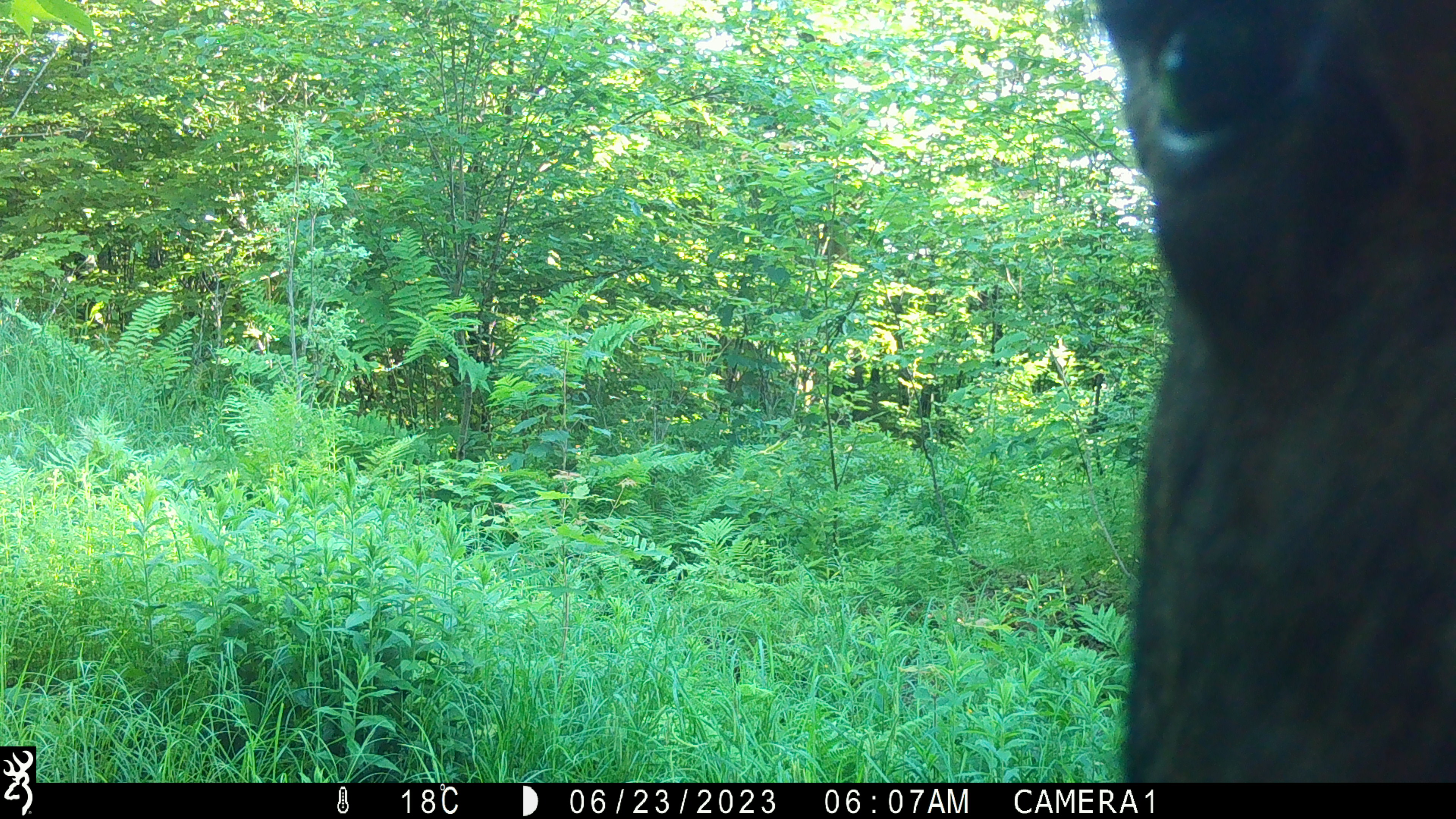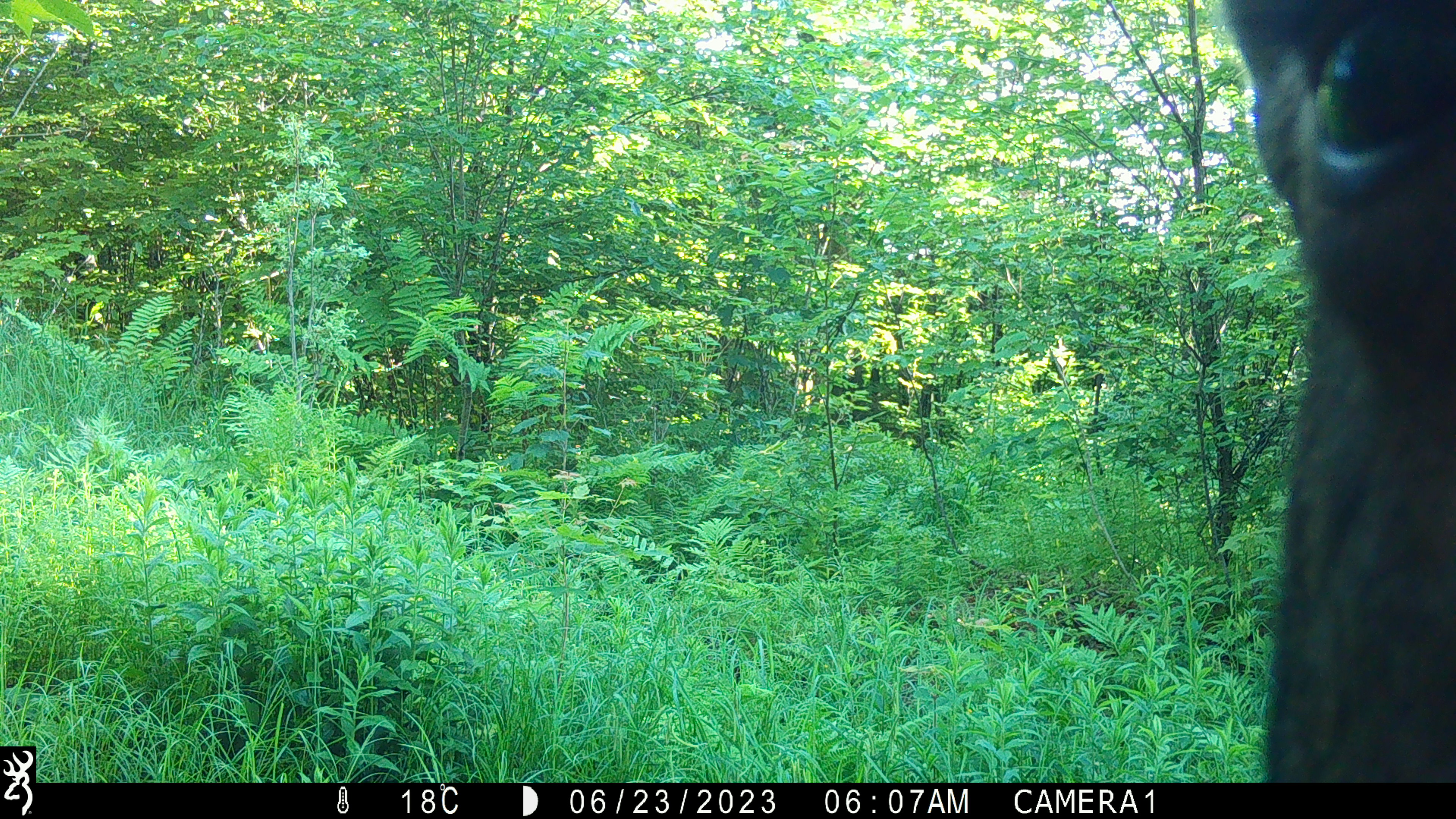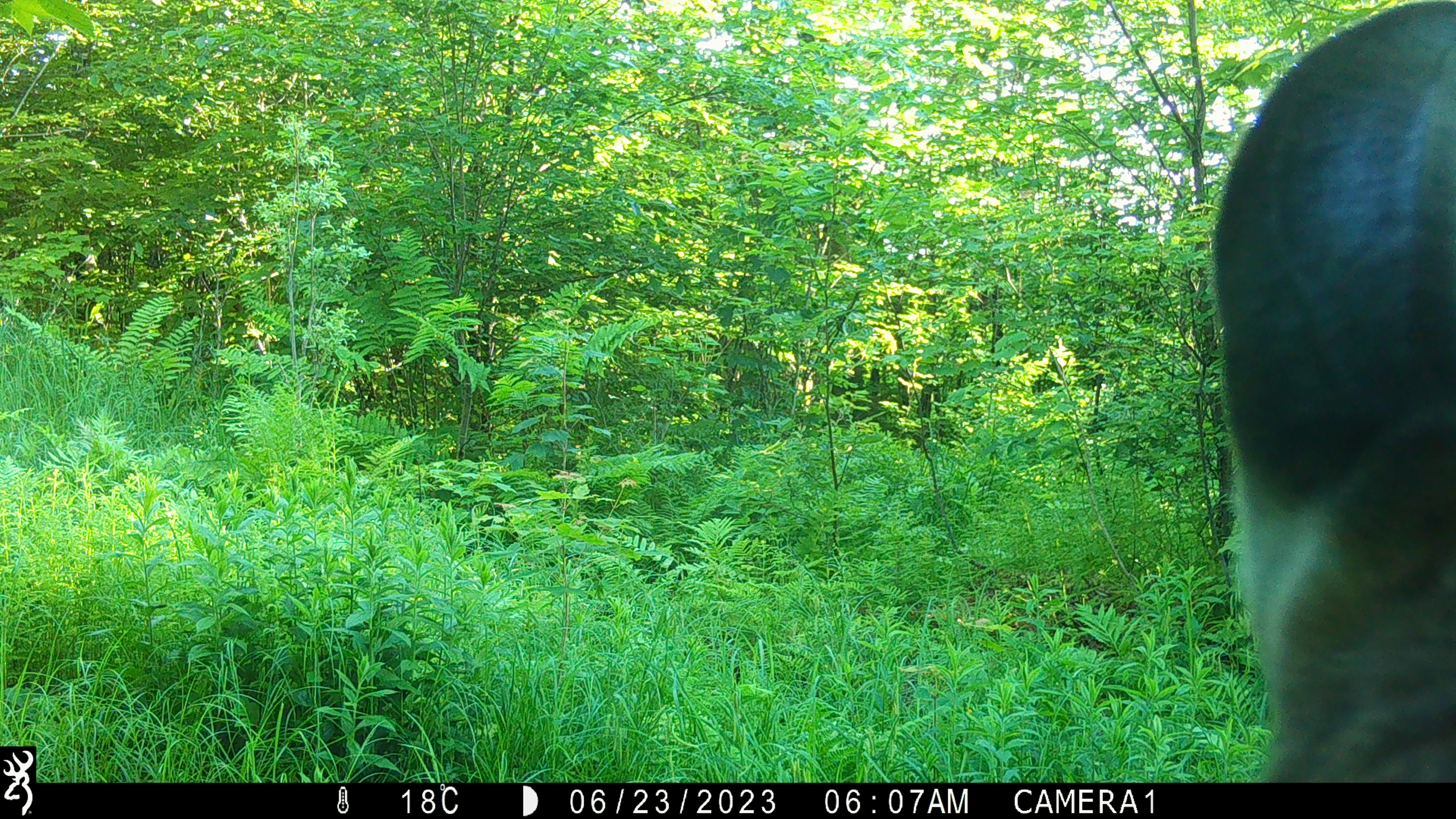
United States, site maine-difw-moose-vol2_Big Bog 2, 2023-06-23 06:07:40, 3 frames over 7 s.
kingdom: Animalia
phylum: Chordata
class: Mammalia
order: Artiodactyla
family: Cervidae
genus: Alces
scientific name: Alces alces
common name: moose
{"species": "moose (Alces alces)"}